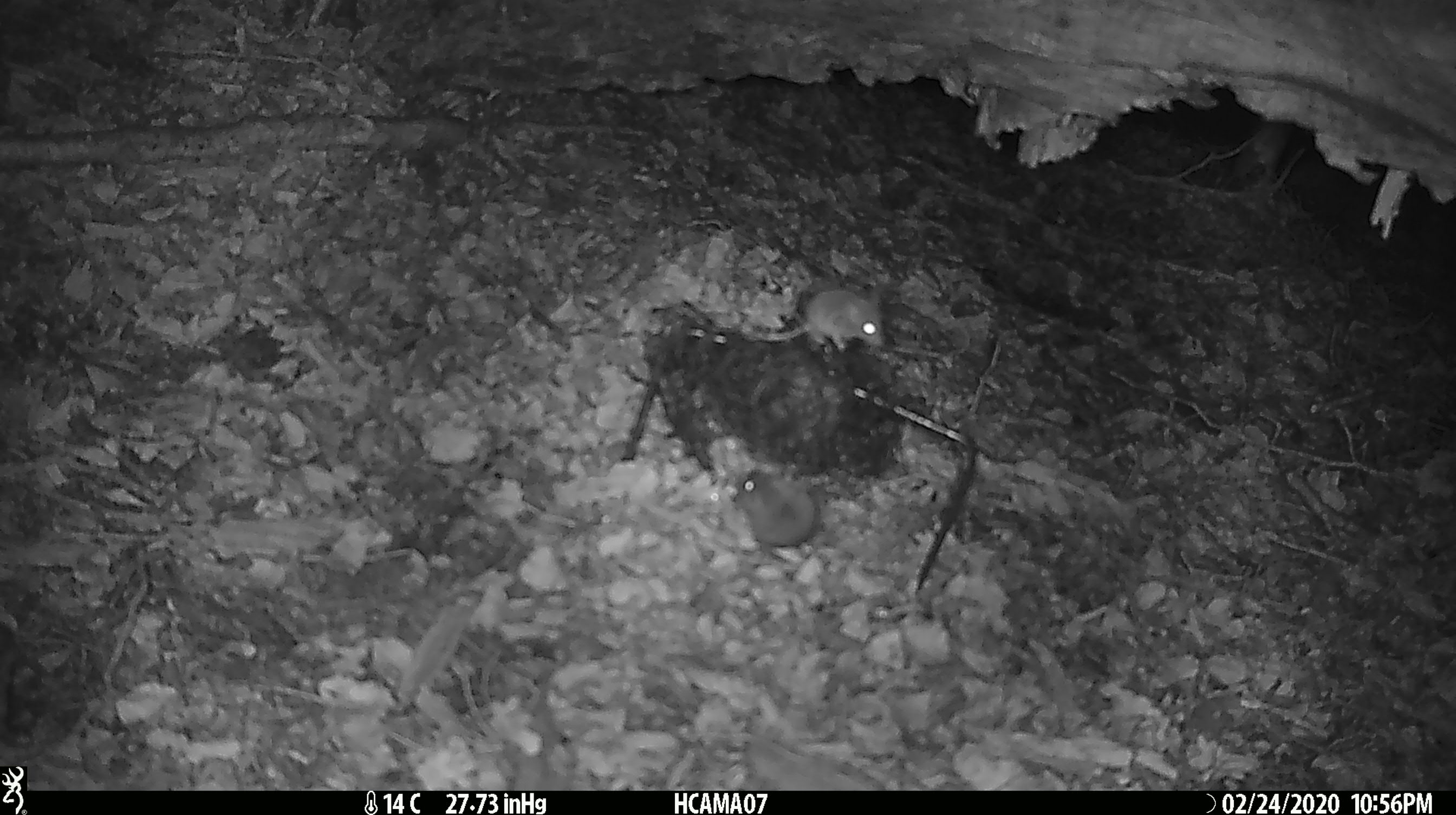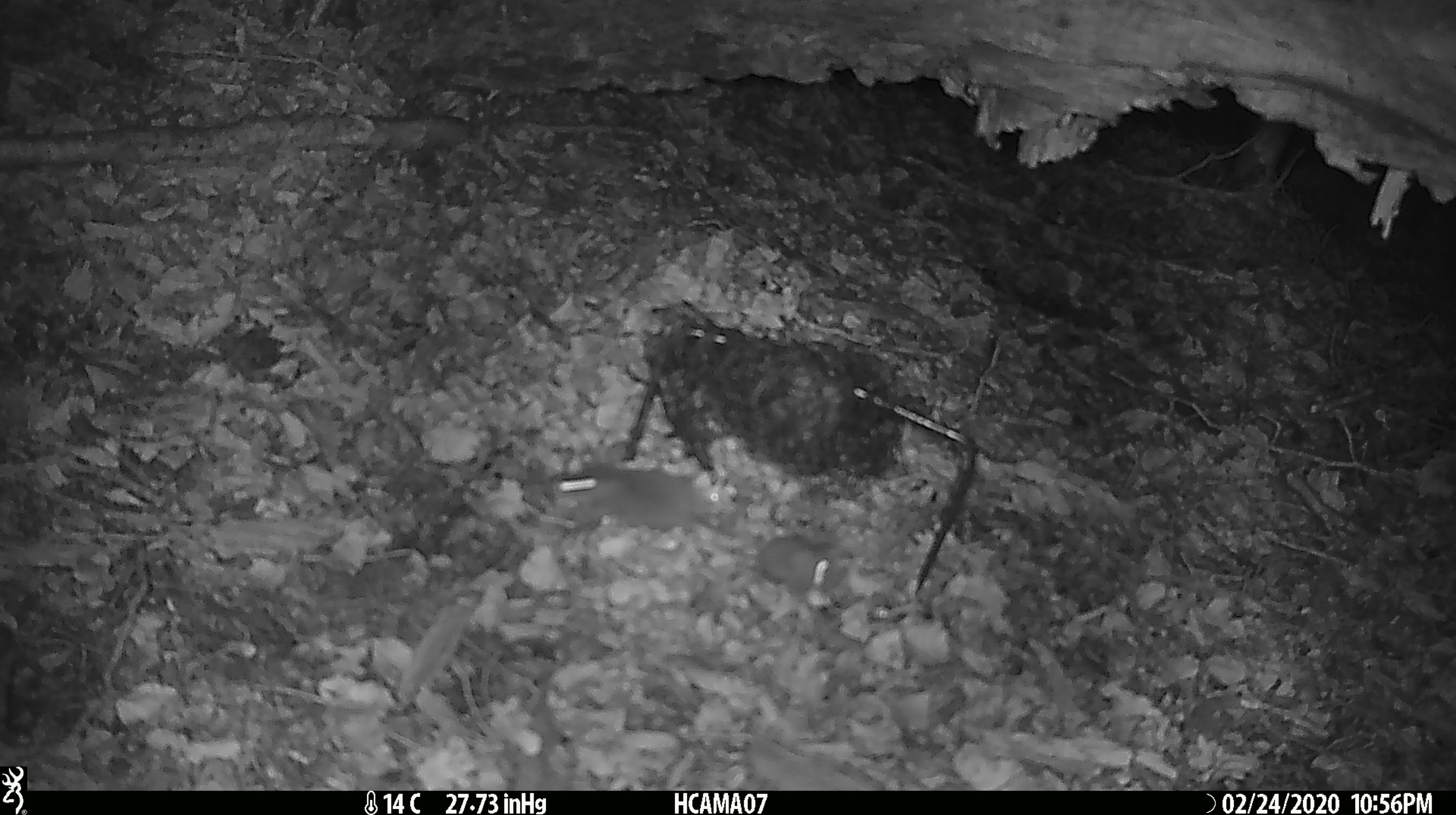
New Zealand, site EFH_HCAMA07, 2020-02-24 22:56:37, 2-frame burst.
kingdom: Animalia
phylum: Chordata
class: Mammalia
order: Rodentia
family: Muridae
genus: Mus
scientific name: Mus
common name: mouse